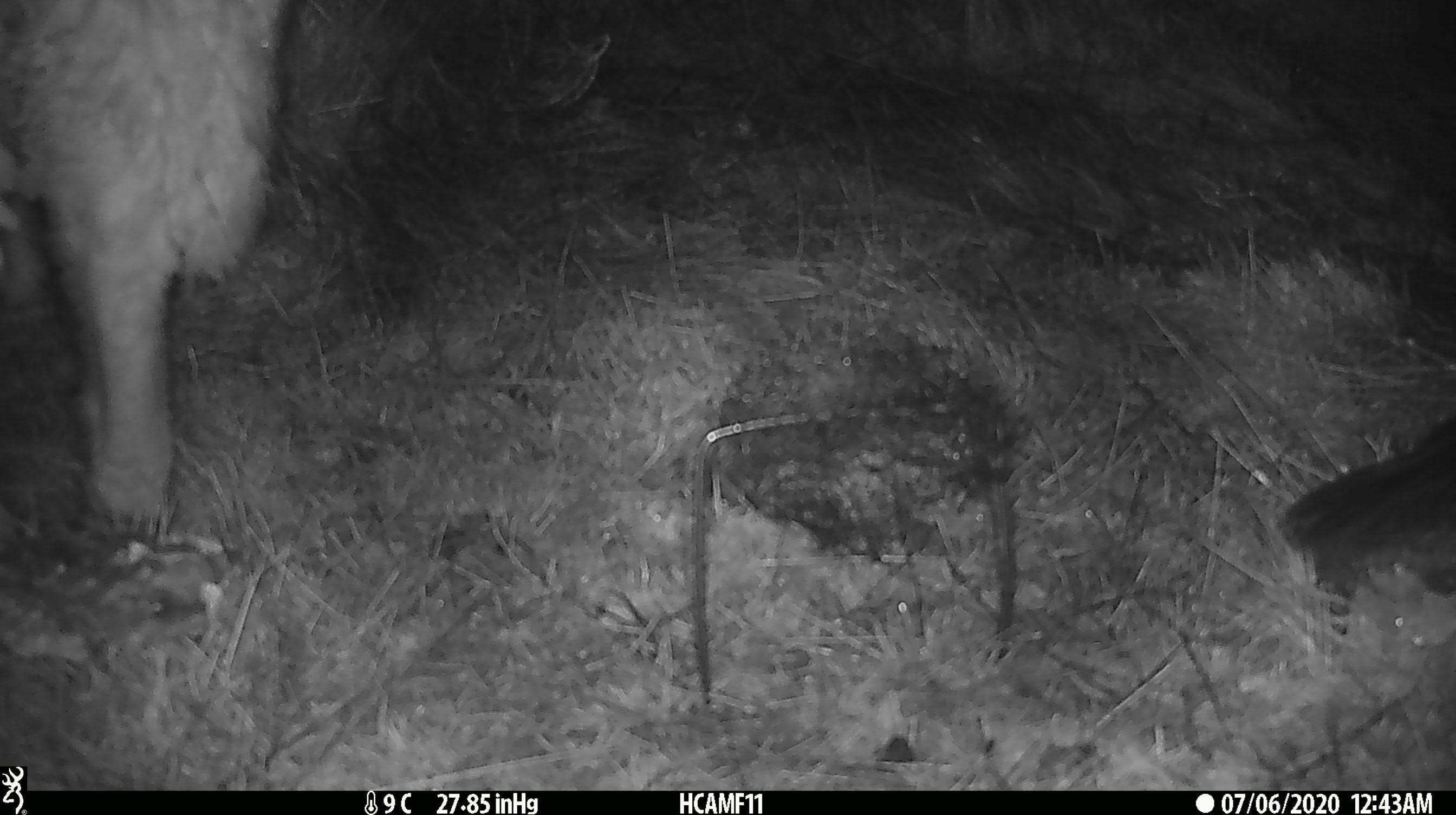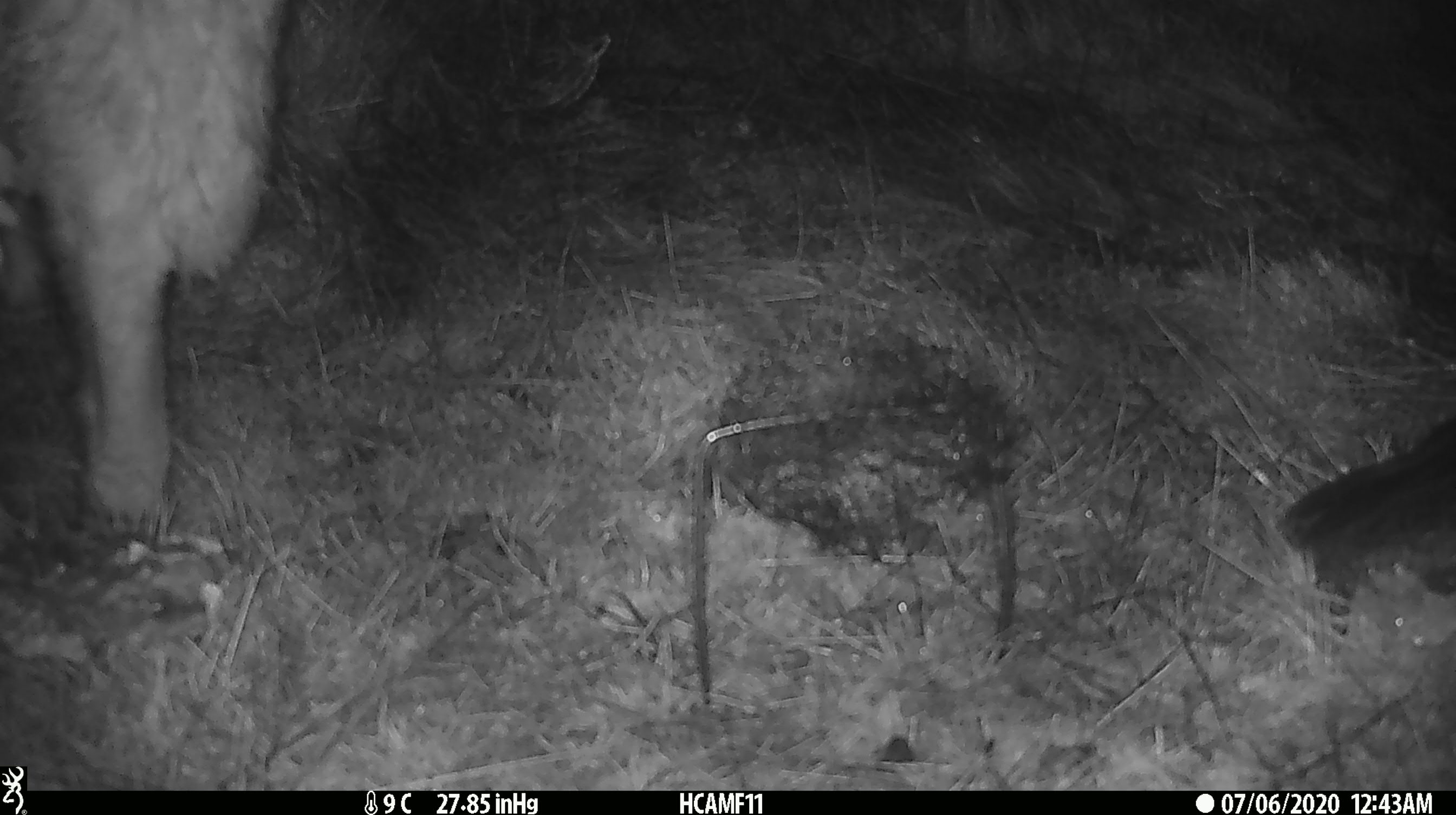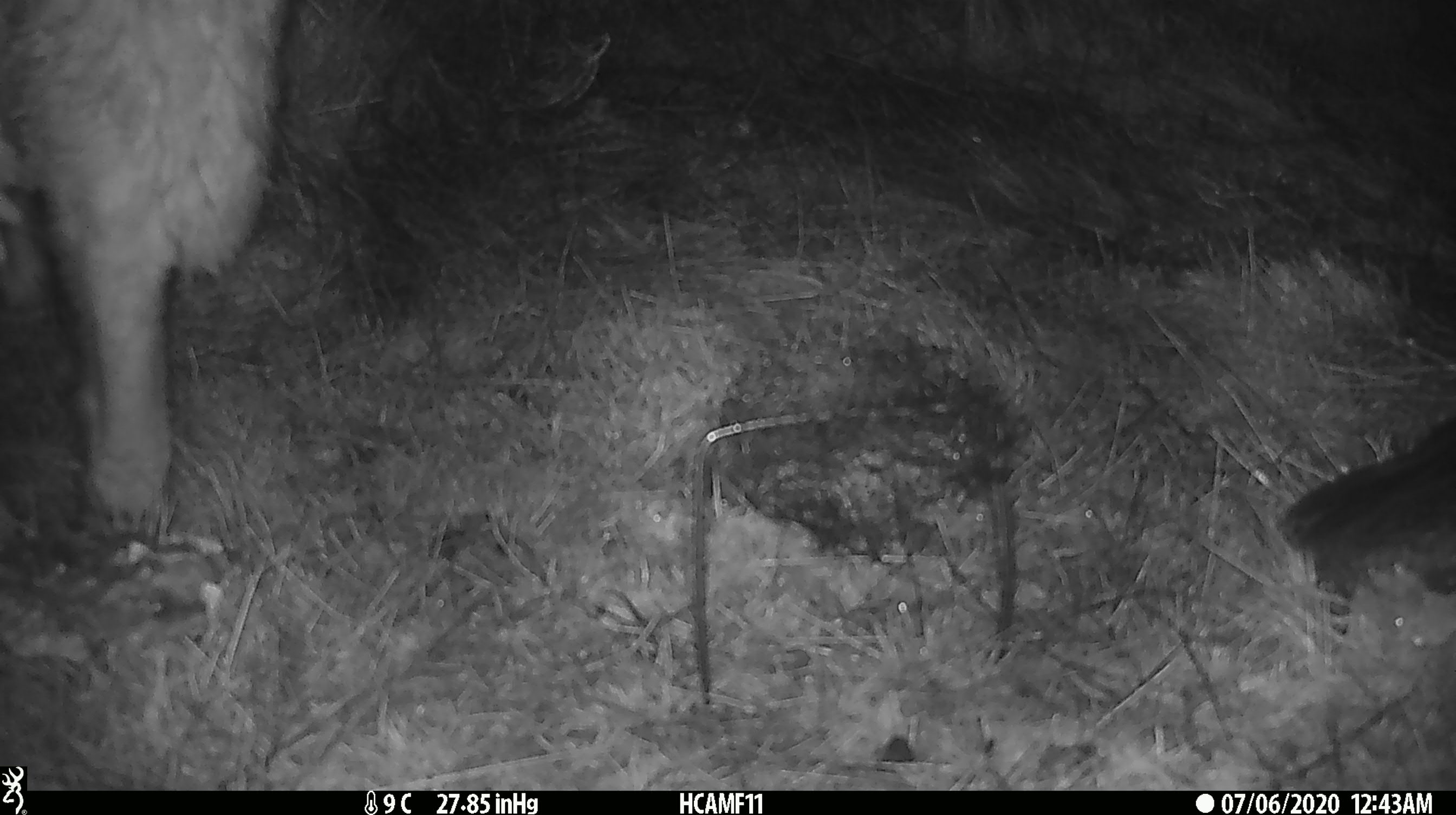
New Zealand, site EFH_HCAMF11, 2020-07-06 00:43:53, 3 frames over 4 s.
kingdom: Animalia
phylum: Chordata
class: Mammalia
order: Artiodactyla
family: Bovidae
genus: Ovis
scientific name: Ovis aries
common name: domestic sheep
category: sheep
Sheep (domestic sheep) (Ovis aries).